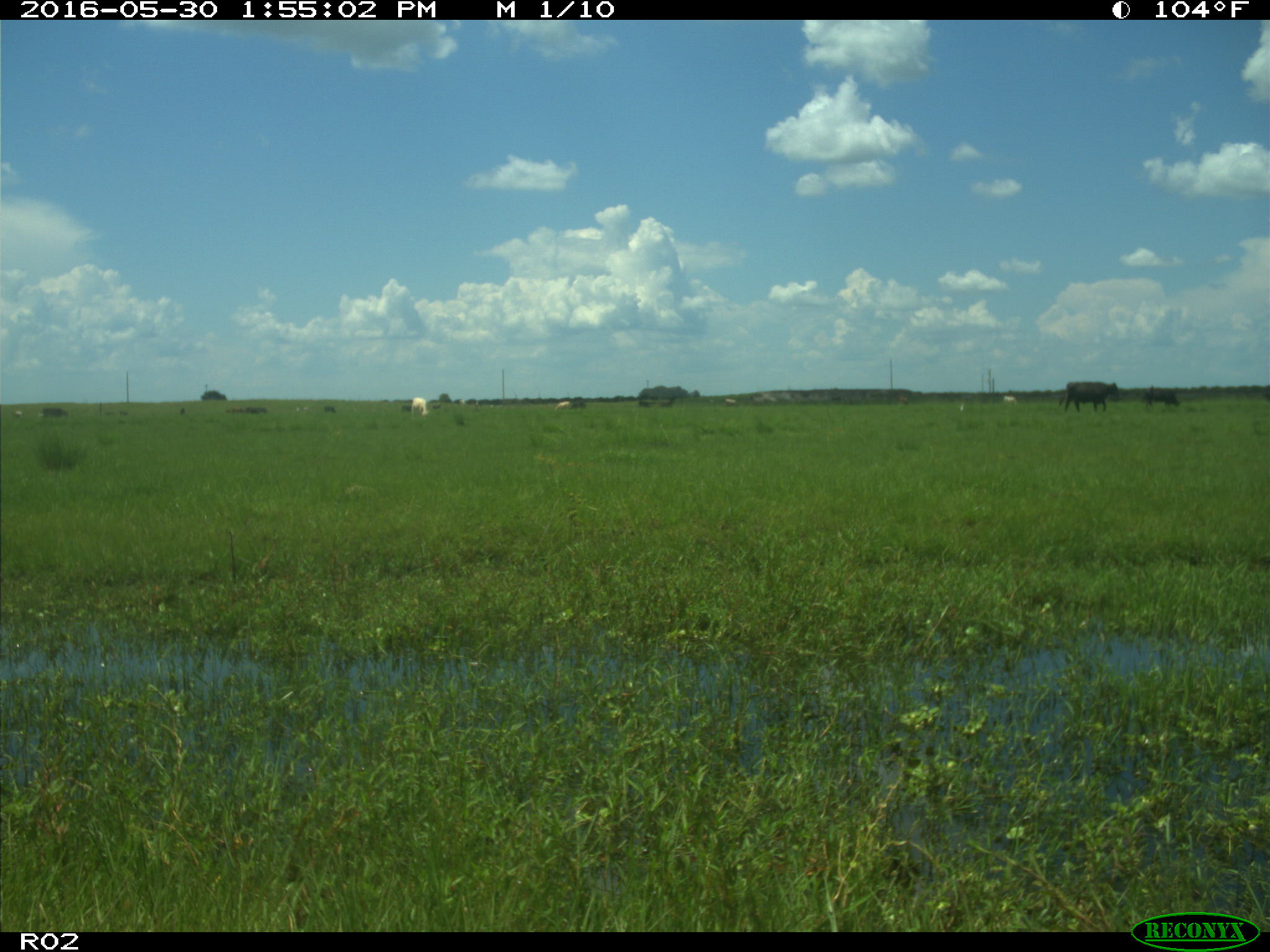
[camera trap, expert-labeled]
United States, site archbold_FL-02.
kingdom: Animalia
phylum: Chordata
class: Mammalia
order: Artiodactyla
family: Bovidae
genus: Bos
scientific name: Bos taurus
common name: domestic cow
Bos taurus (domestic cow).